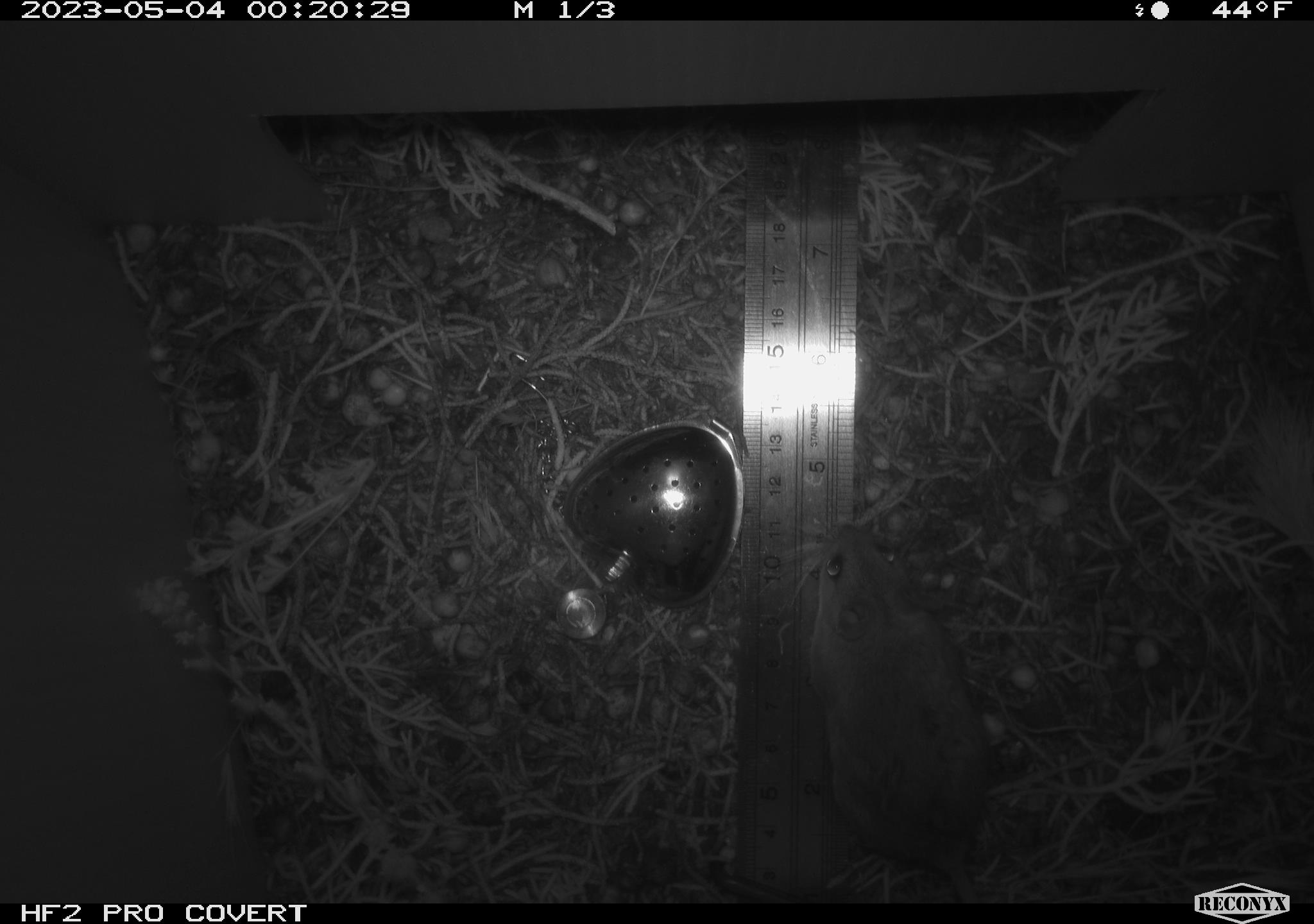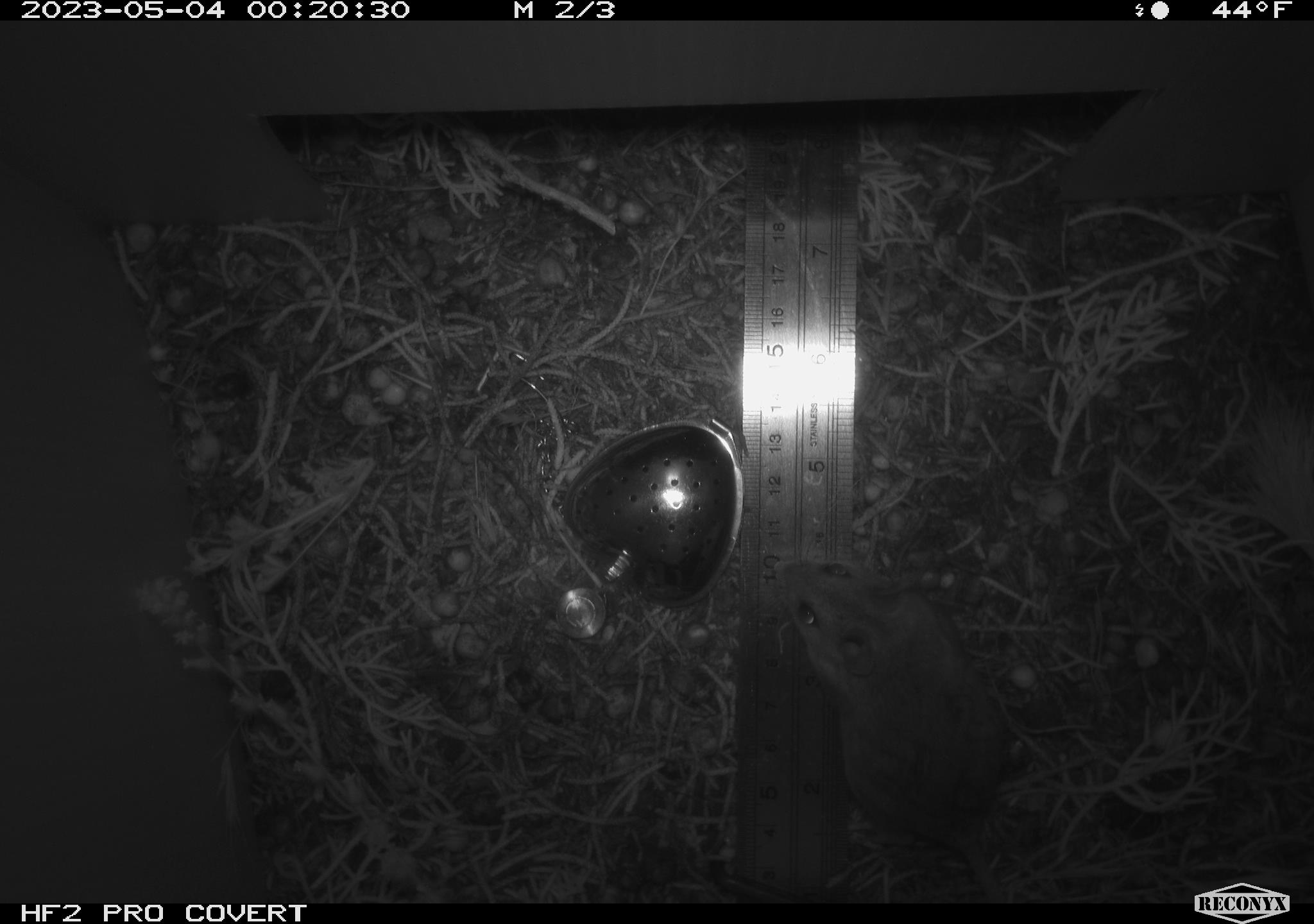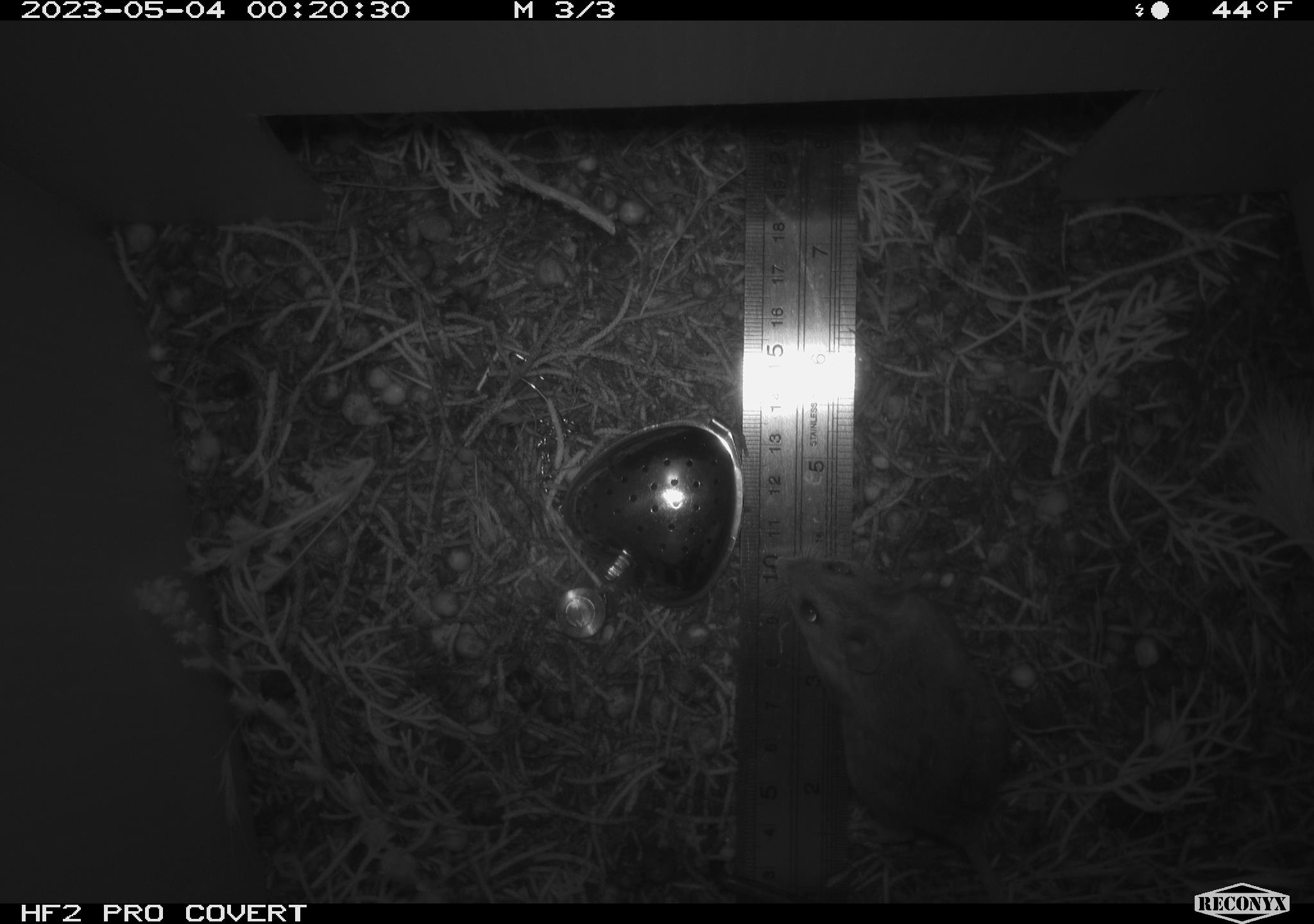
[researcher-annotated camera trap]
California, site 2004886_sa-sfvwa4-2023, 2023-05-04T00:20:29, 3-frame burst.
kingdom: Animalia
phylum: Chordata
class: Mammalia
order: Rodentia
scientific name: Rodentia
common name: mouse species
Mouse species (Rodentia).